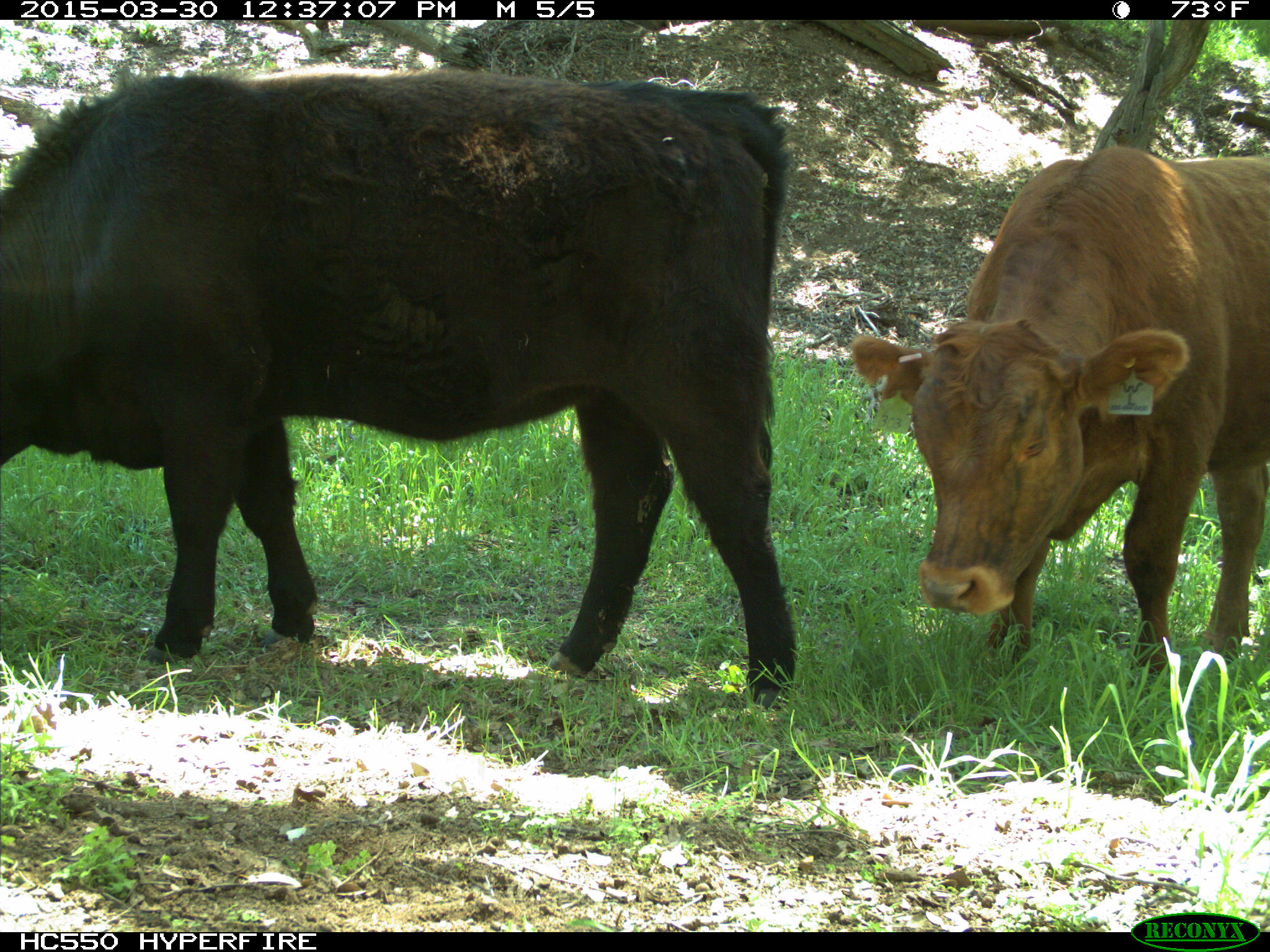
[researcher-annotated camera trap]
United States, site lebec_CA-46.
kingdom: Animalia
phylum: Chordata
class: Mammalia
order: Artiodactyla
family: Bovidae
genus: Bos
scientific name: Bos taurus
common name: domestic cow